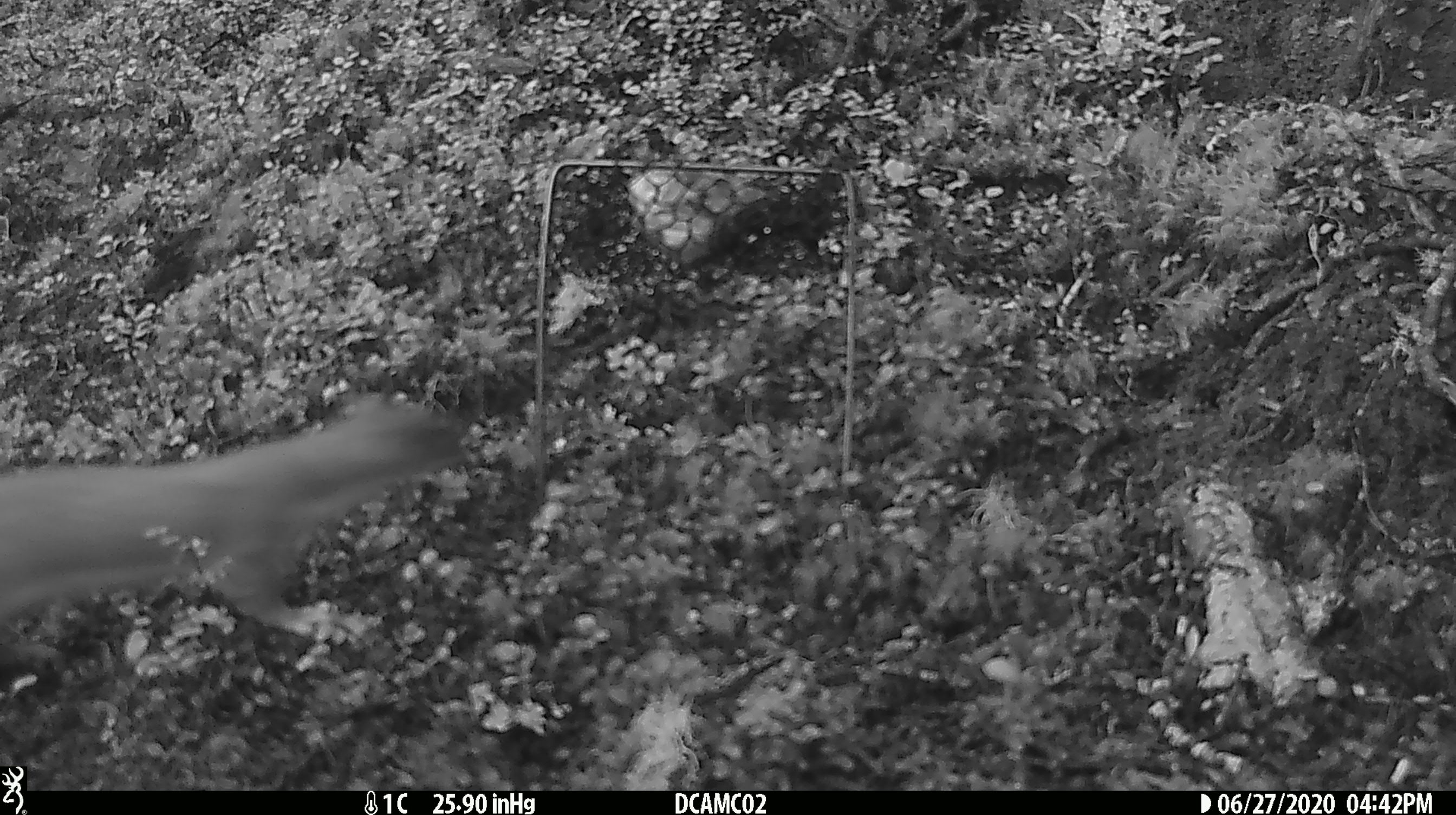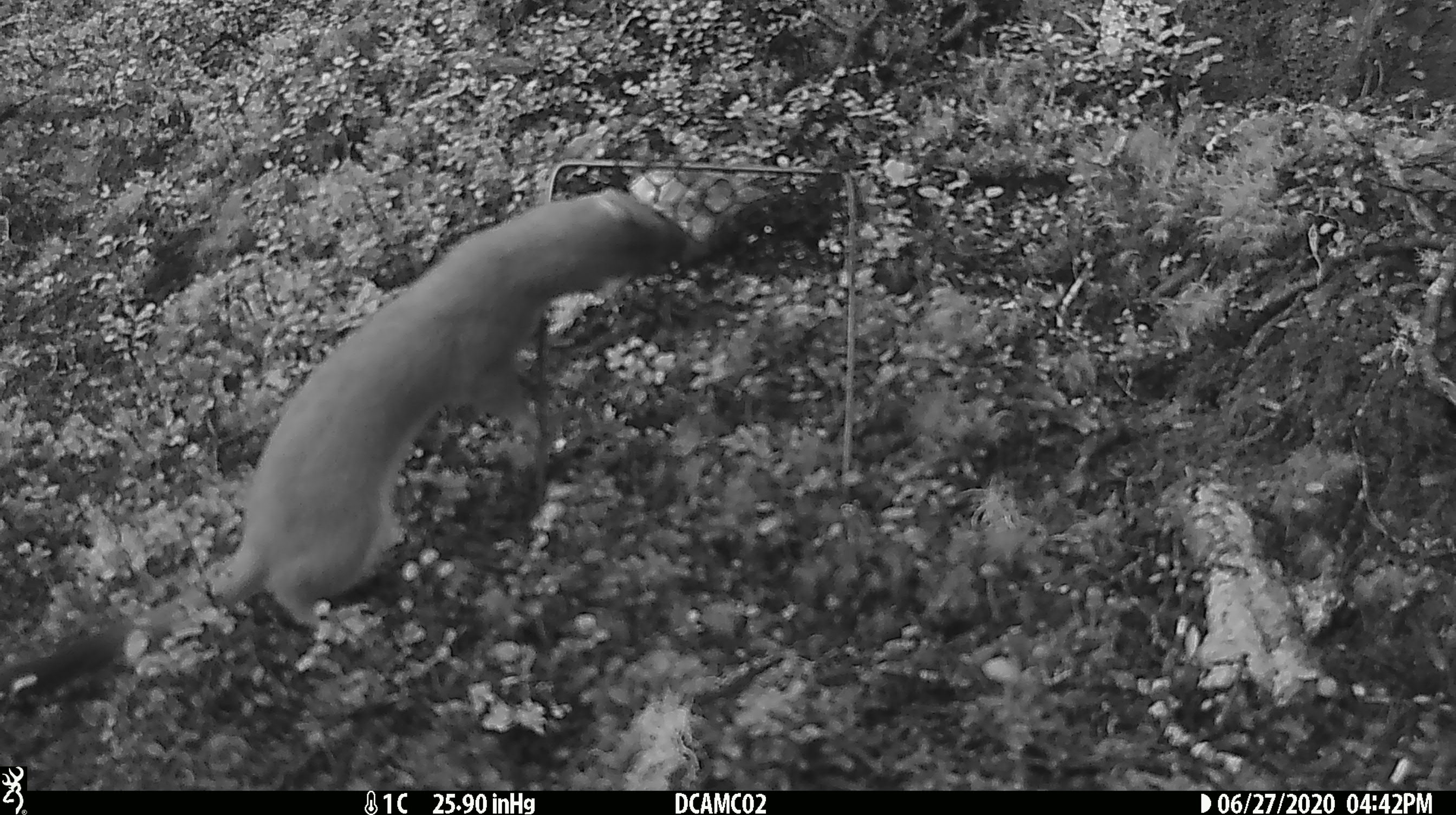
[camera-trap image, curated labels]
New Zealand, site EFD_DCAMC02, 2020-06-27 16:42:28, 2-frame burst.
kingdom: Animalia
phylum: Chordata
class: Mammalia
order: Carnivora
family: Mustelidae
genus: Mustela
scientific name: Mustela erminea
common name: stoat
Stoat (Mustela erminea).